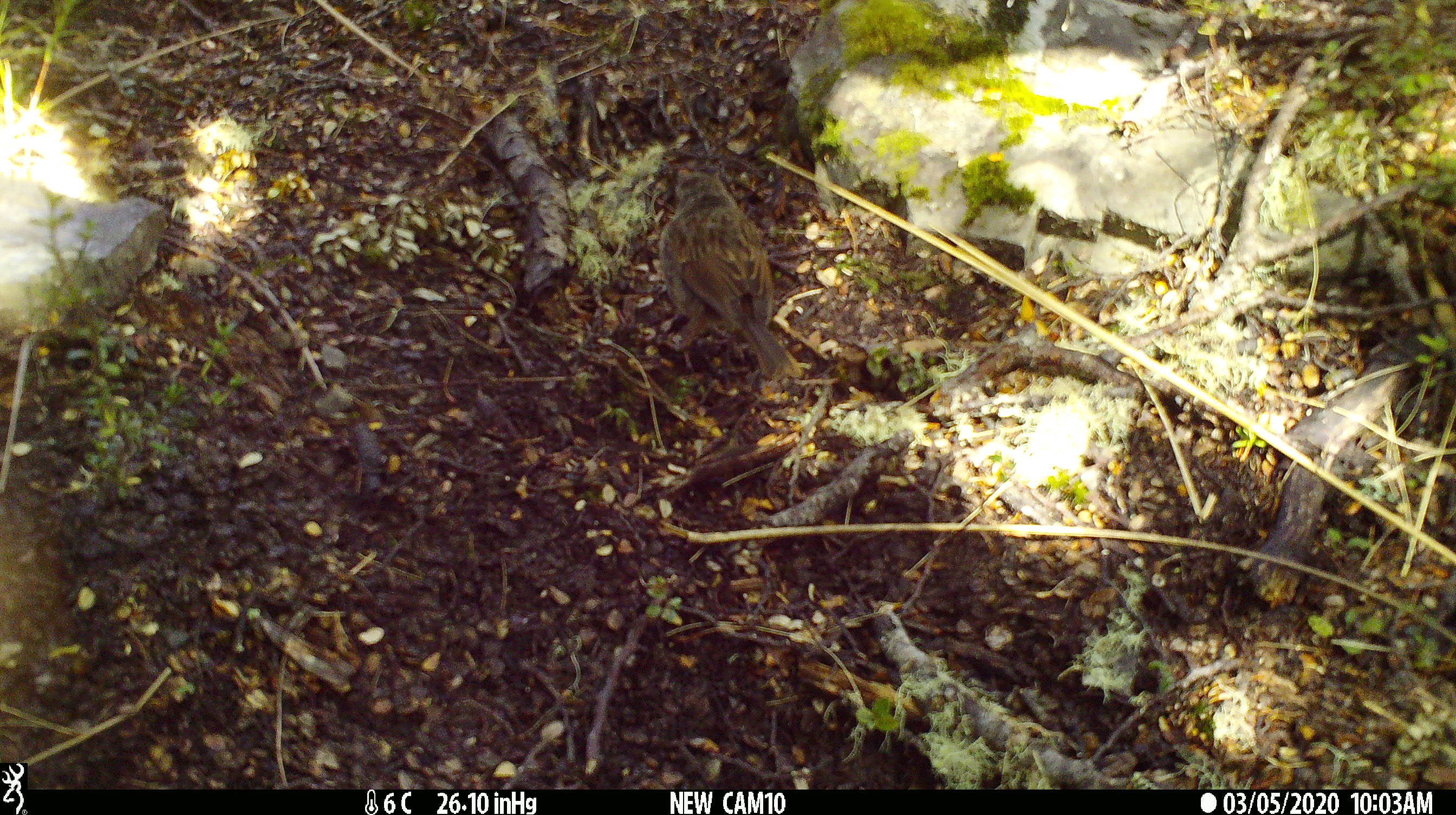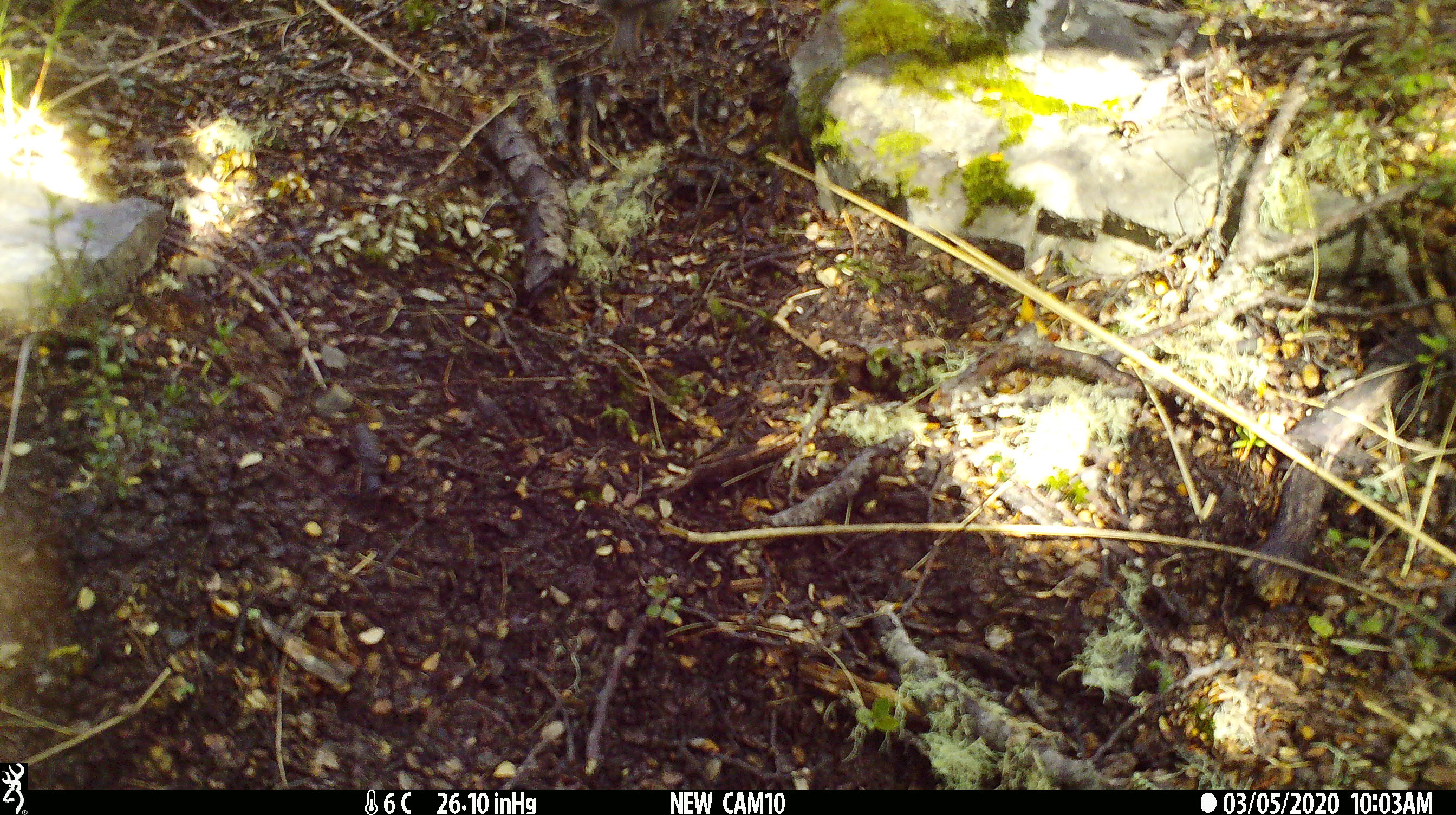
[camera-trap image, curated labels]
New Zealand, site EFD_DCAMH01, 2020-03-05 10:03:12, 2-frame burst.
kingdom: Animalia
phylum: Chordata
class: Aves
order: Passeriformes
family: Prunellidae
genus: Prunella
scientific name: Prunella modularis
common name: dunnock